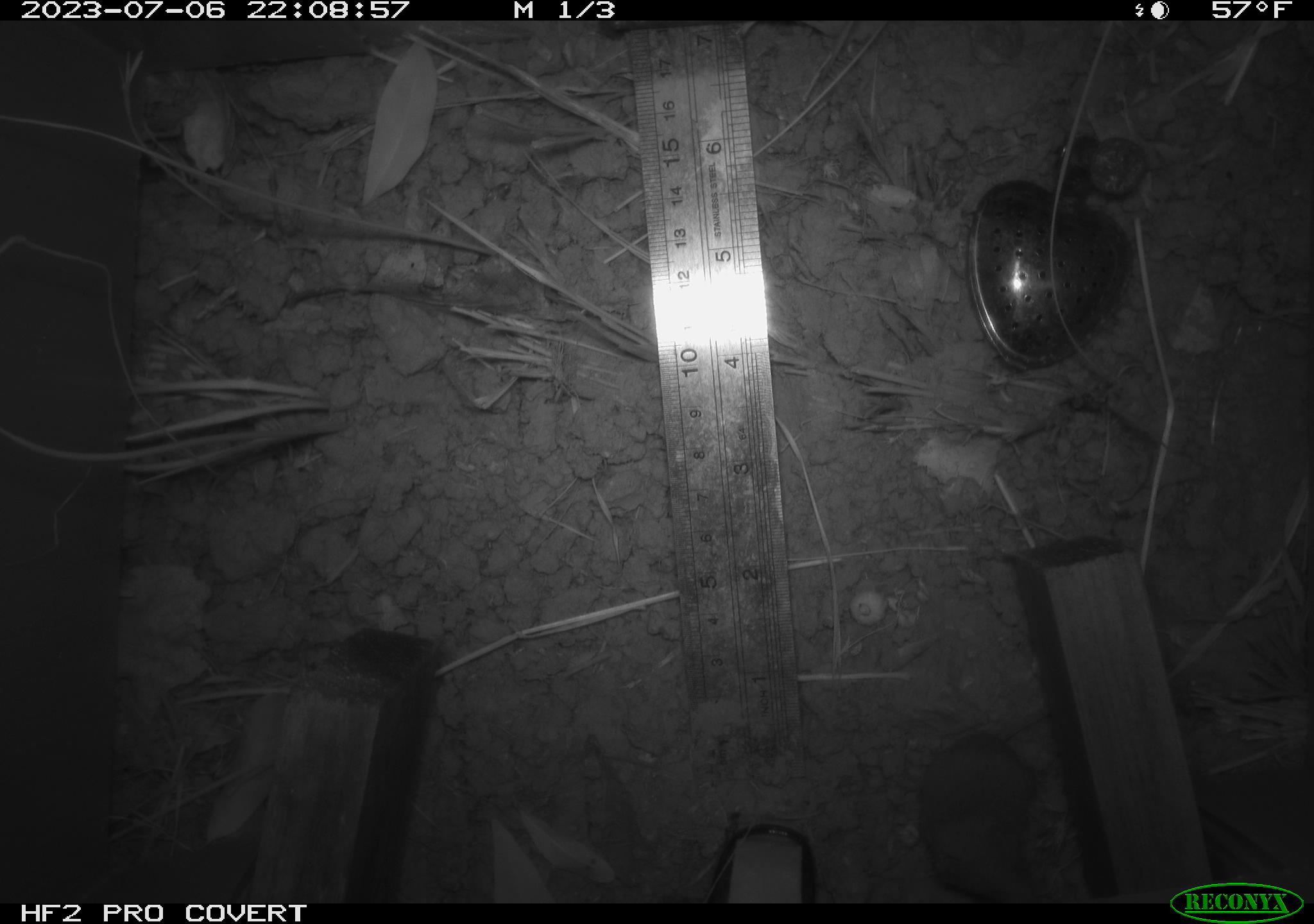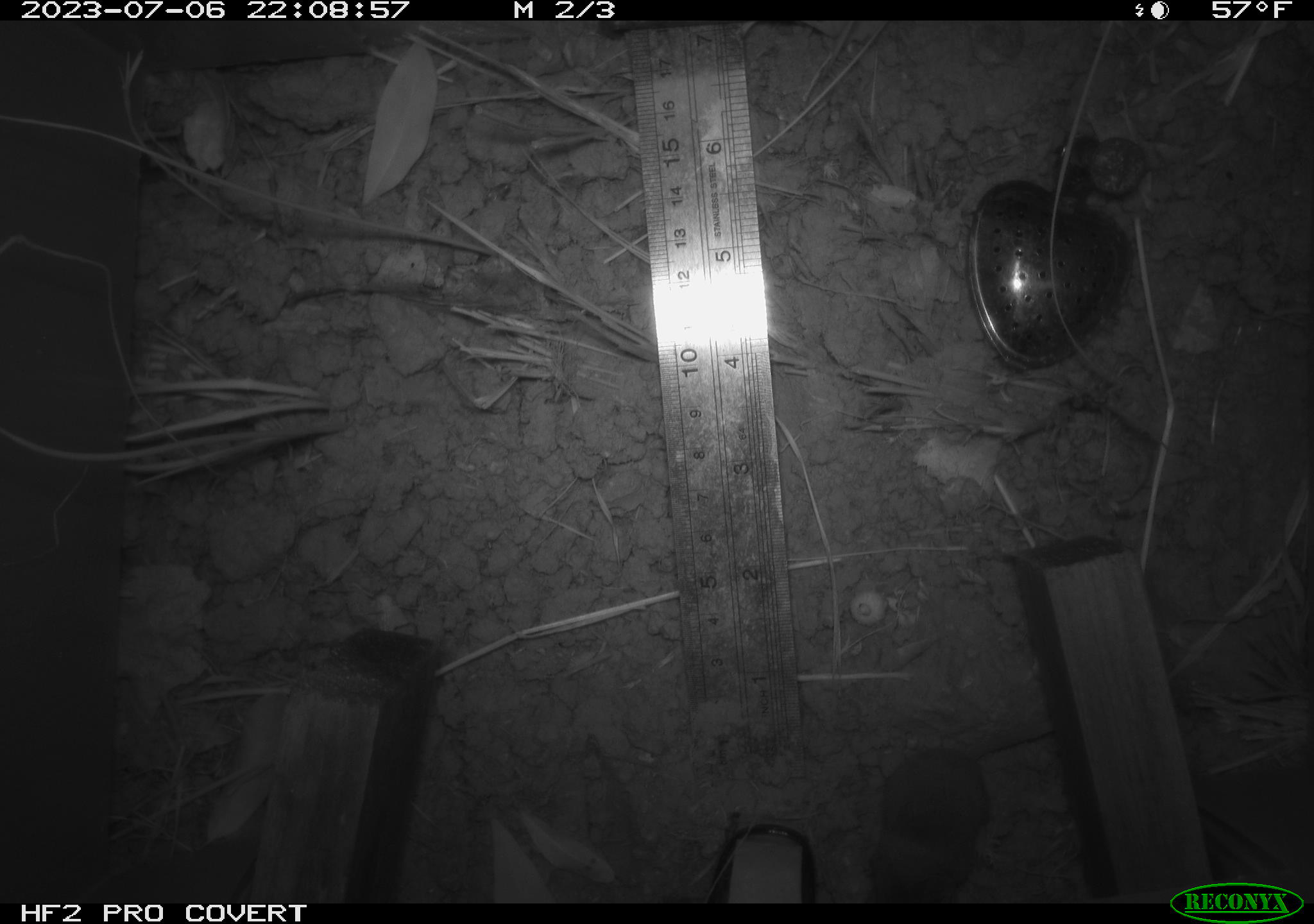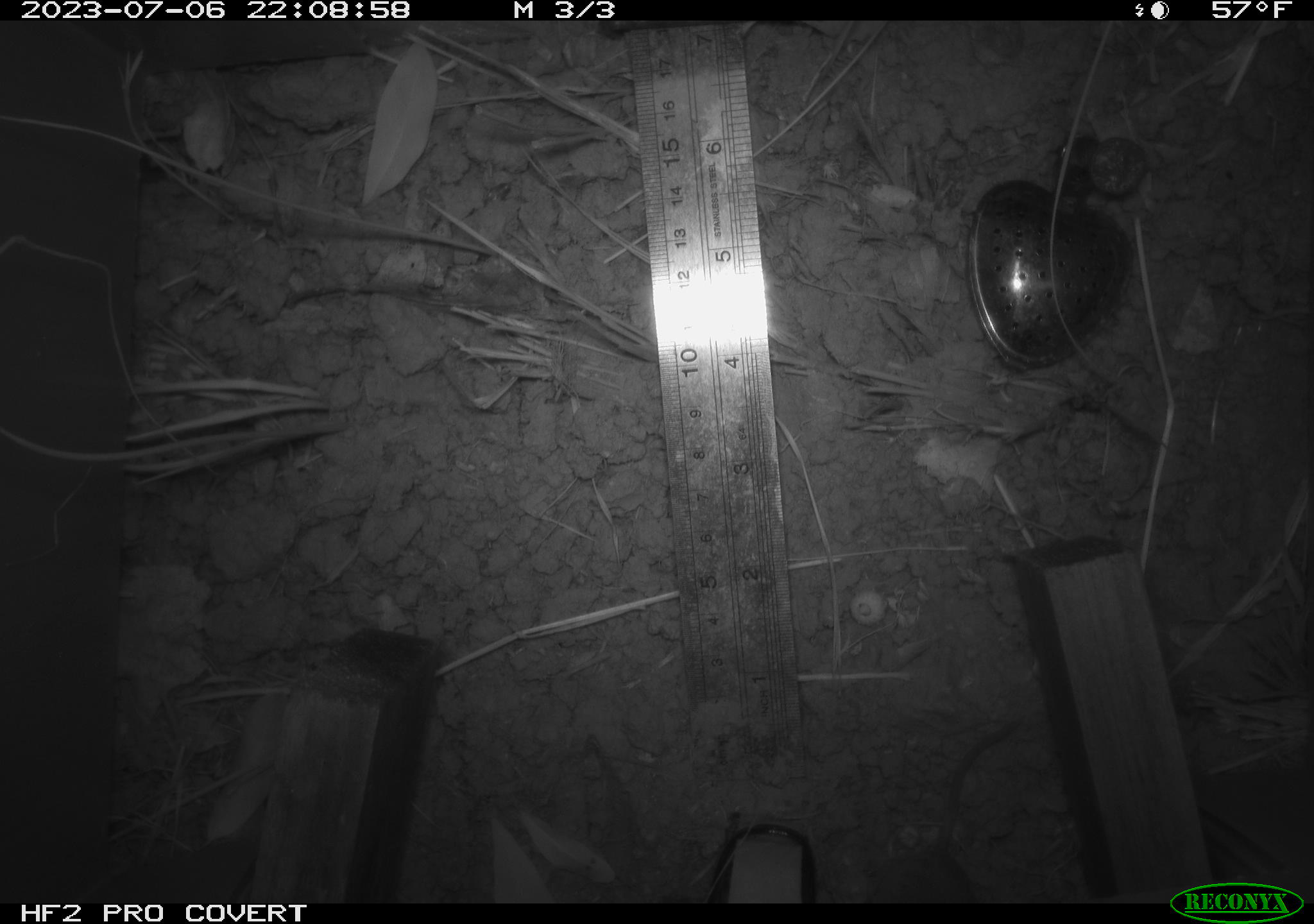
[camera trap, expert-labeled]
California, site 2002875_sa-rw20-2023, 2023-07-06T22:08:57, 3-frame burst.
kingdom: Animalia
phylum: Chordata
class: Mammalia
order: Eulipotyphla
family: Soricidae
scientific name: Soricidae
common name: shrews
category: soricidae family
Soricidae family (shrews) (Soricidae).